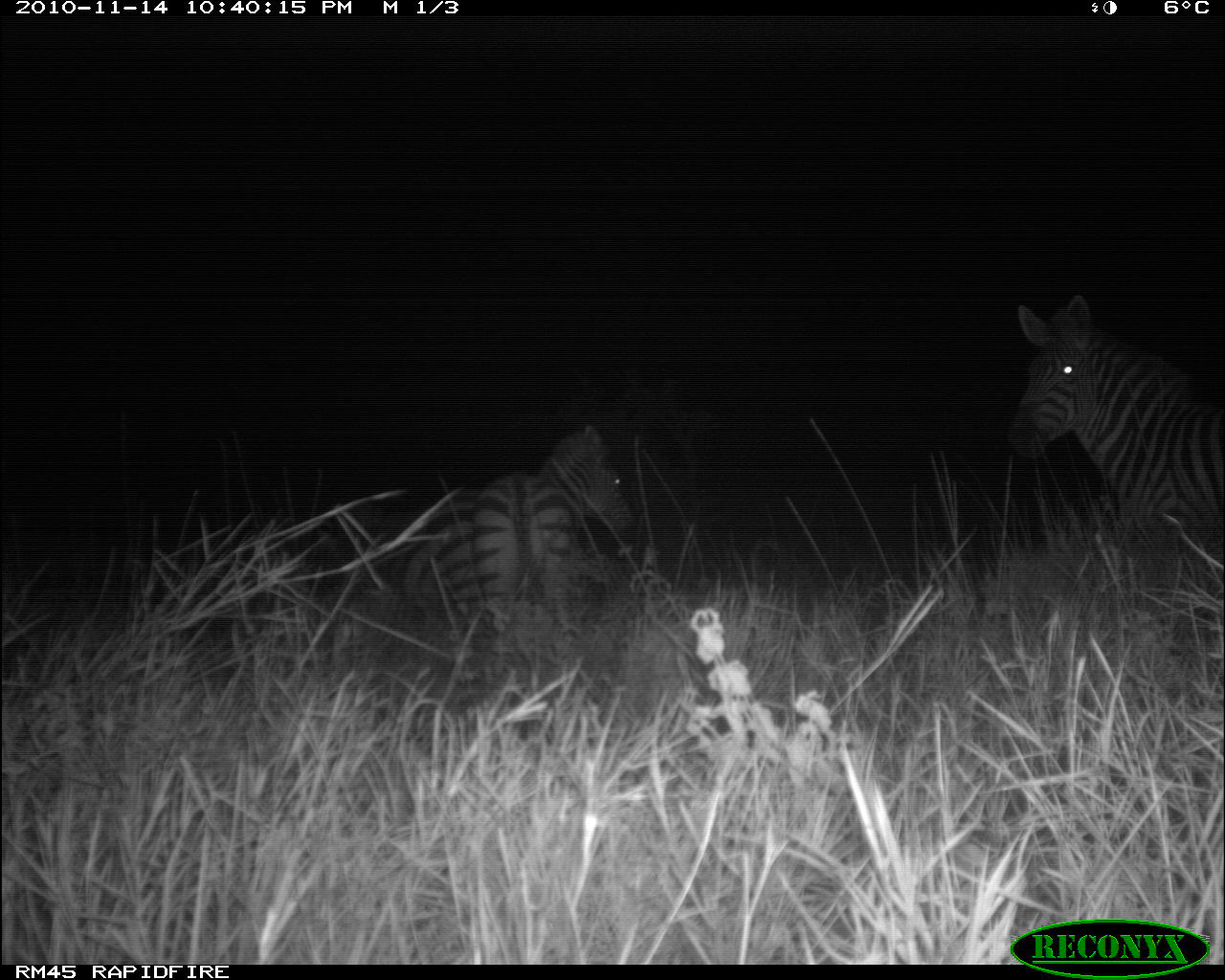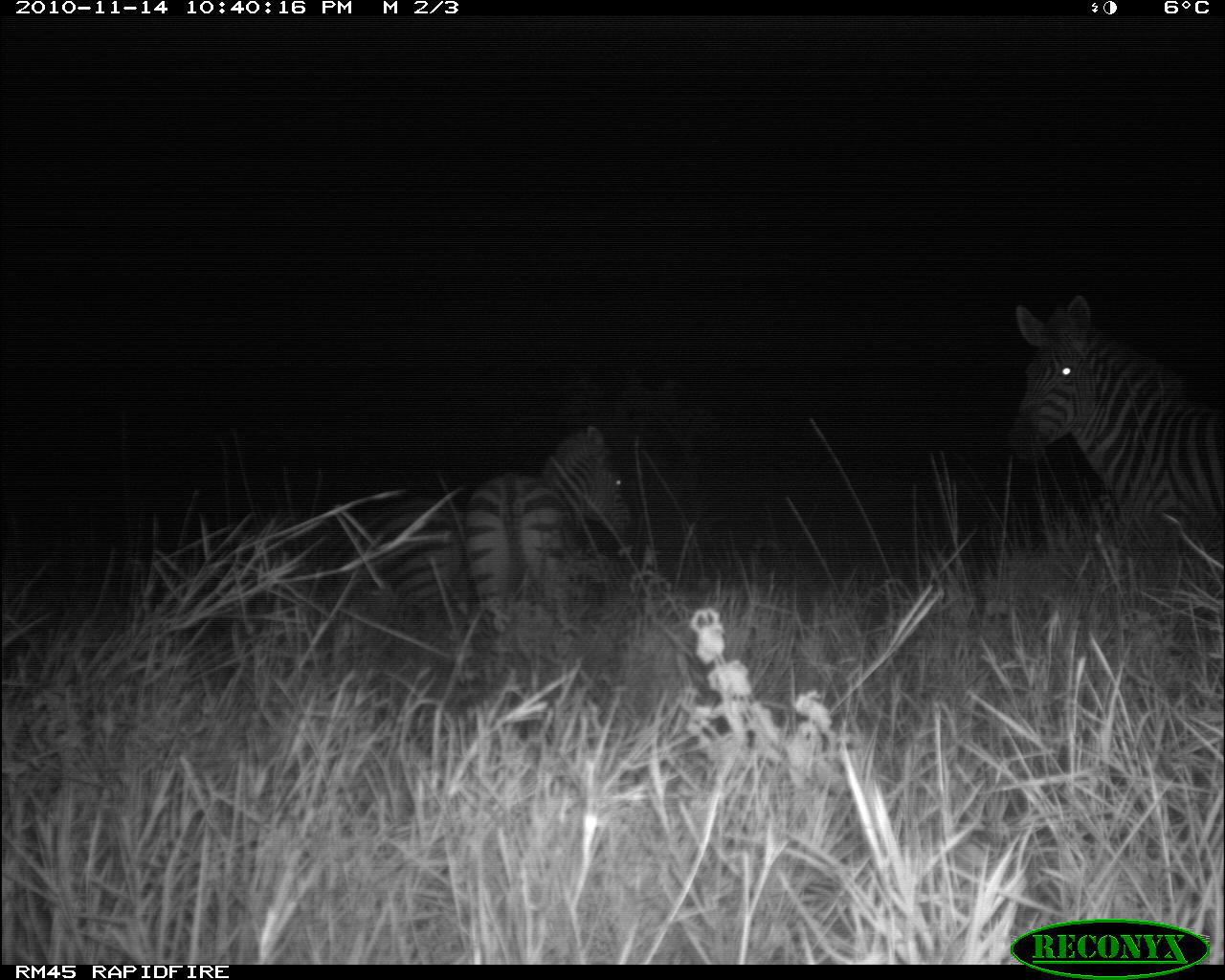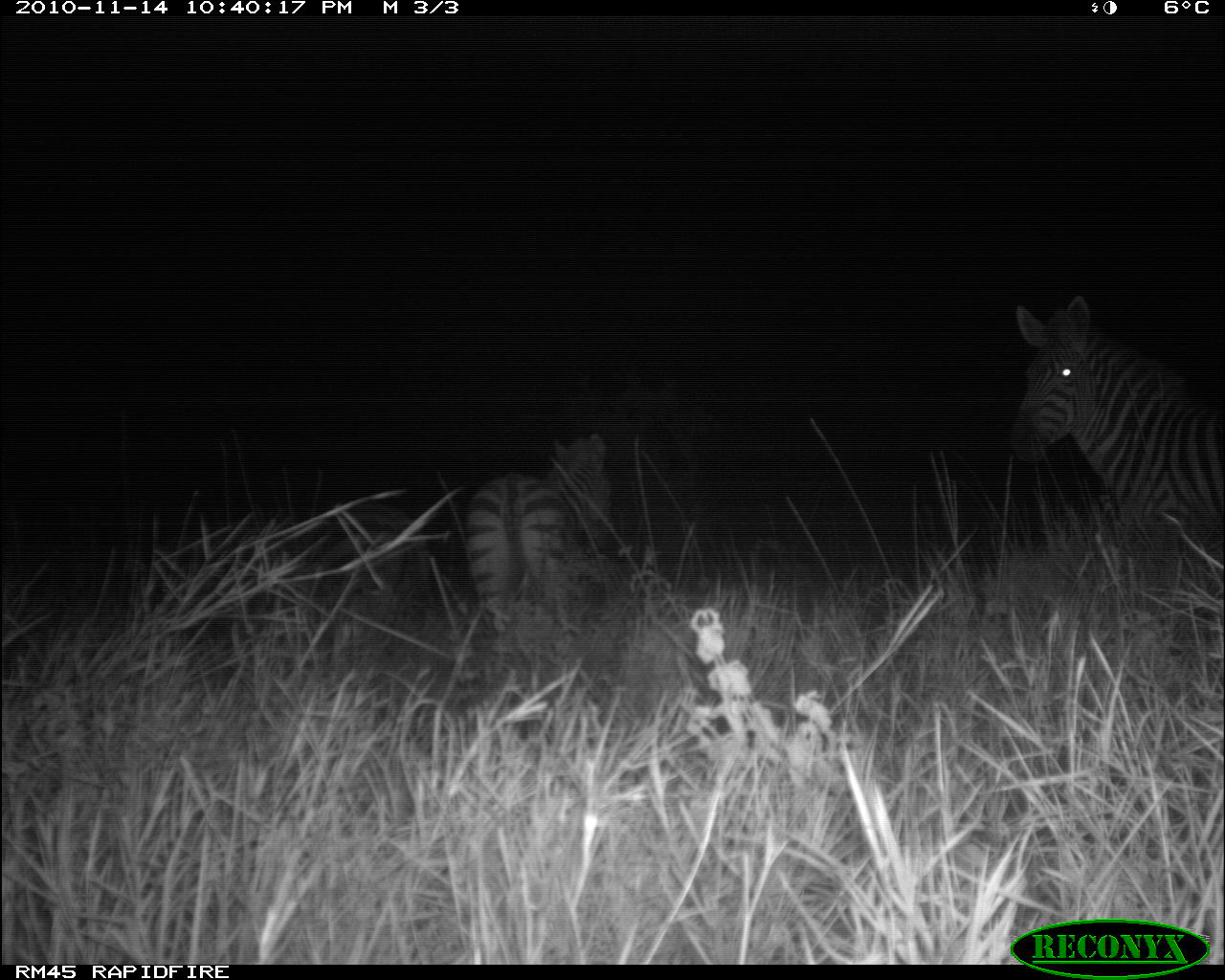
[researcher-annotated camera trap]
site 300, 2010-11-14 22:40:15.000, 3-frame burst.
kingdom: Animalia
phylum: Chordata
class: Mammalia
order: Perissodactyla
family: Equidae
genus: Equus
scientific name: Equus quagga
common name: plains zebra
Equus quagga (plains zebra), count 3.